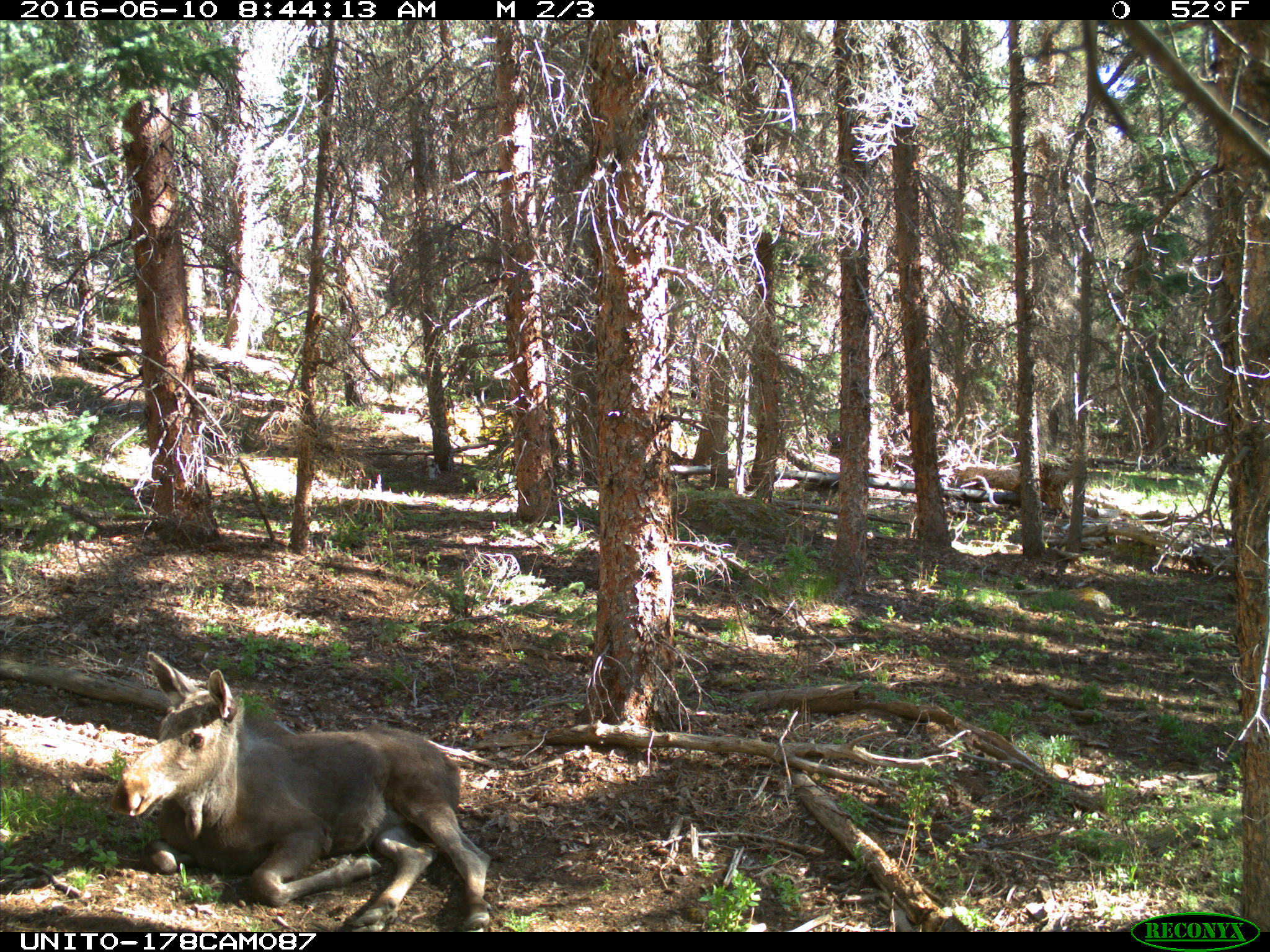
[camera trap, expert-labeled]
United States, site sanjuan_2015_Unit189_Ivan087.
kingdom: Animalia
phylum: Chordata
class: Mammalia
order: Artiodactyla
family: Cervidae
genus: Alces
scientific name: Alces alces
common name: moose